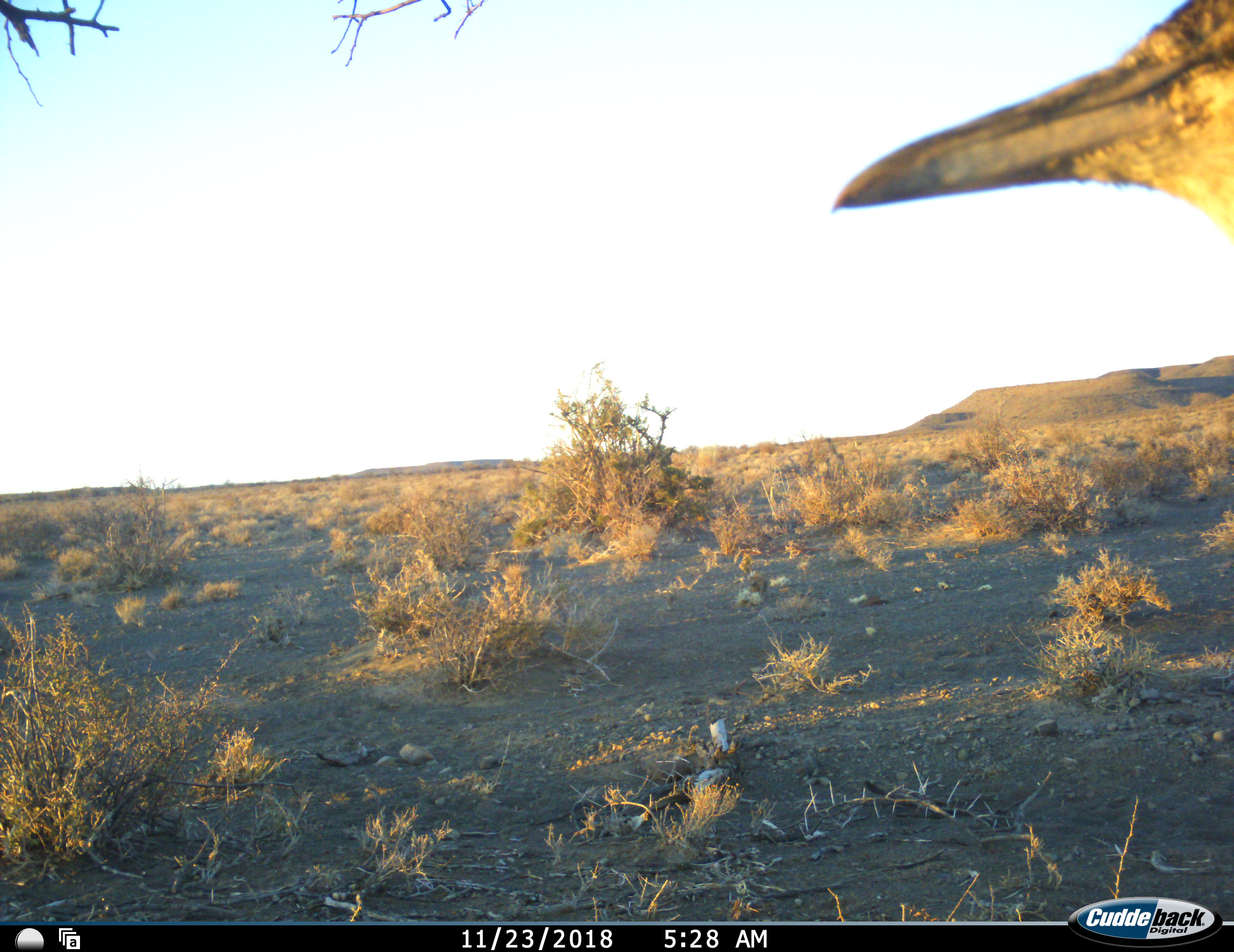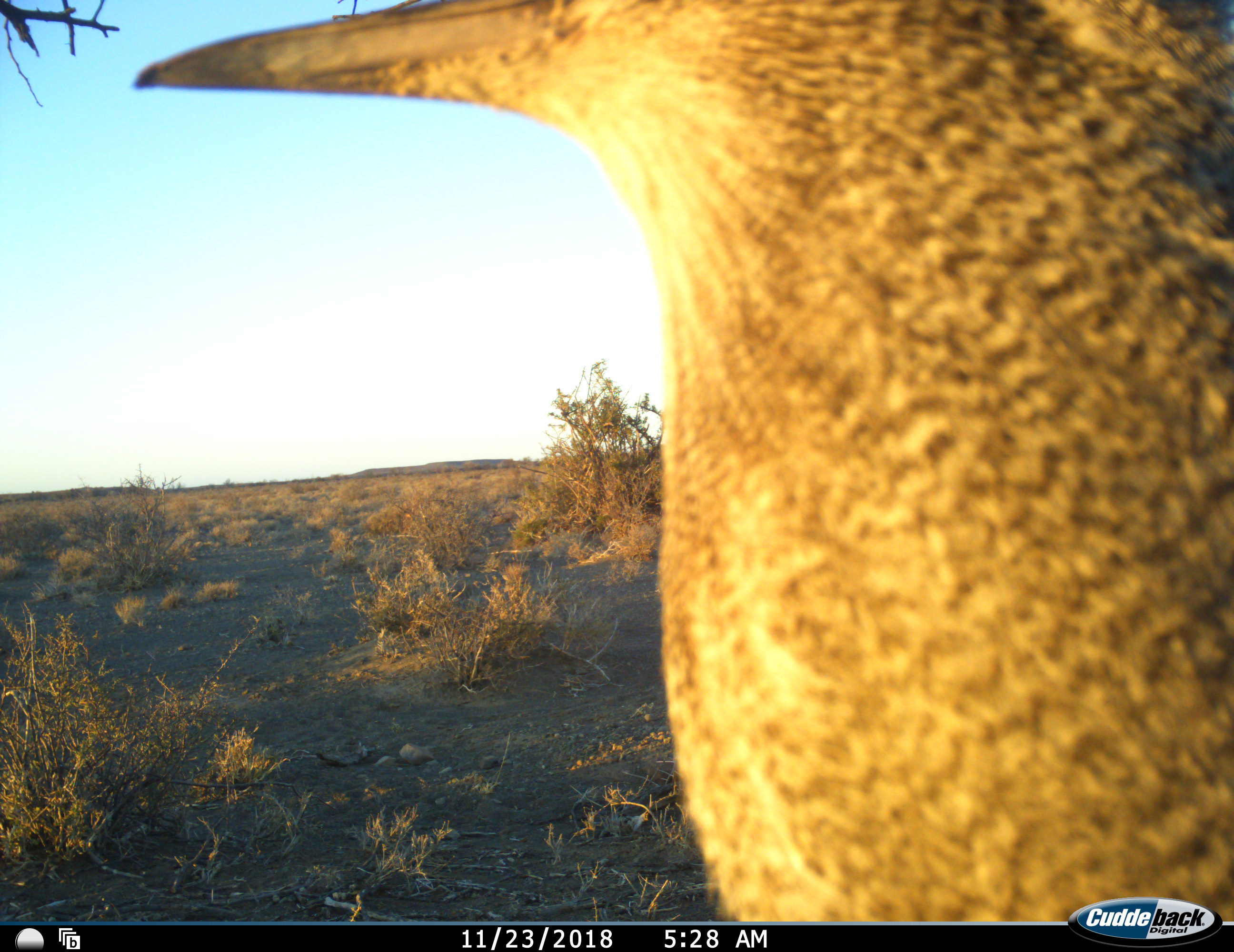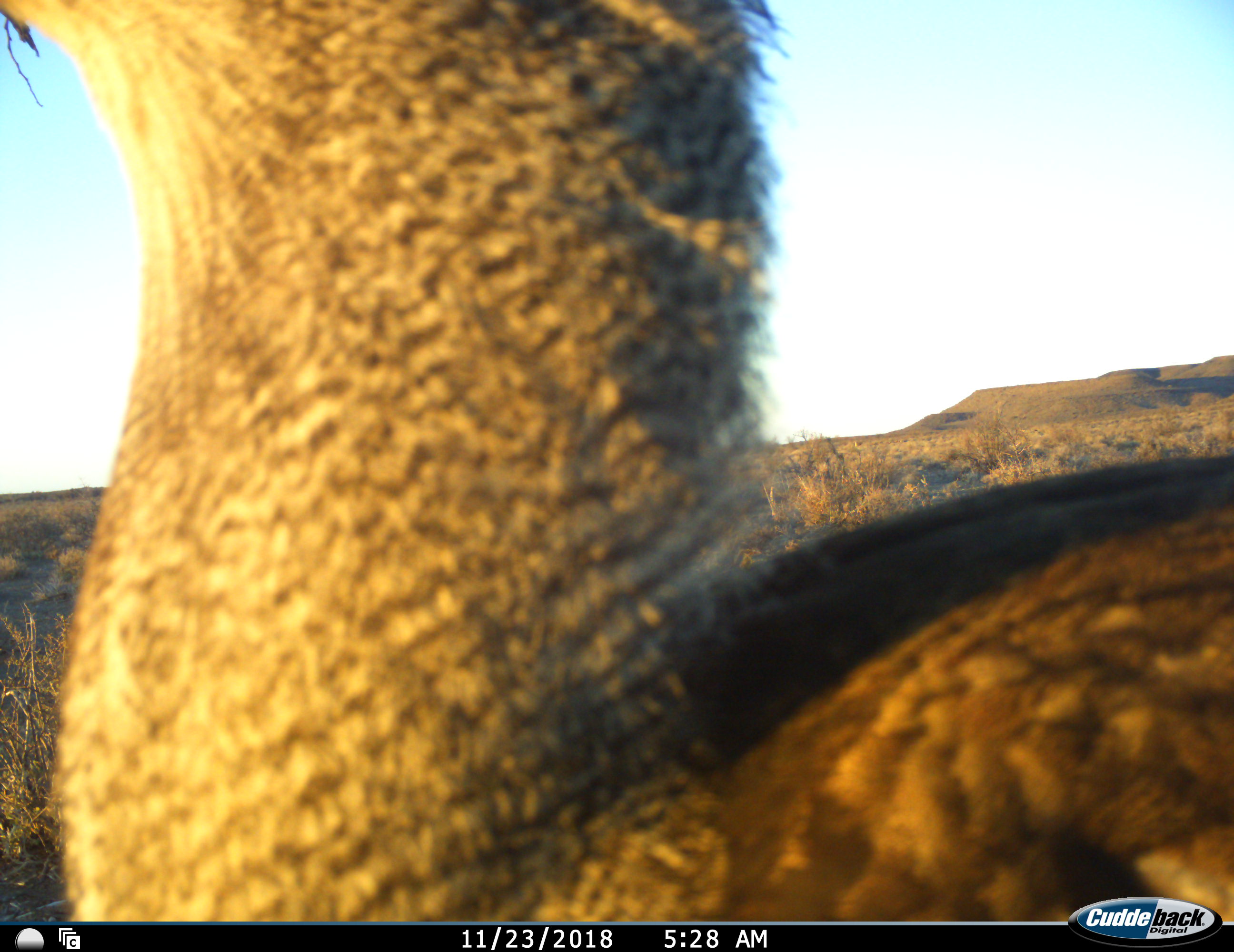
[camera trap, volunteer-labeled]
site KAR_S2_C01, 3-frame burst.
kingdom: Animalia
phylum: Chordata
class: Aves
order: Otidiformes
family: Otididae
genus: Ardeotis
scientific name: Ardeotis kori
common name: kori bustard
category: bustardkori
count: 1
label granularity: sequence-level